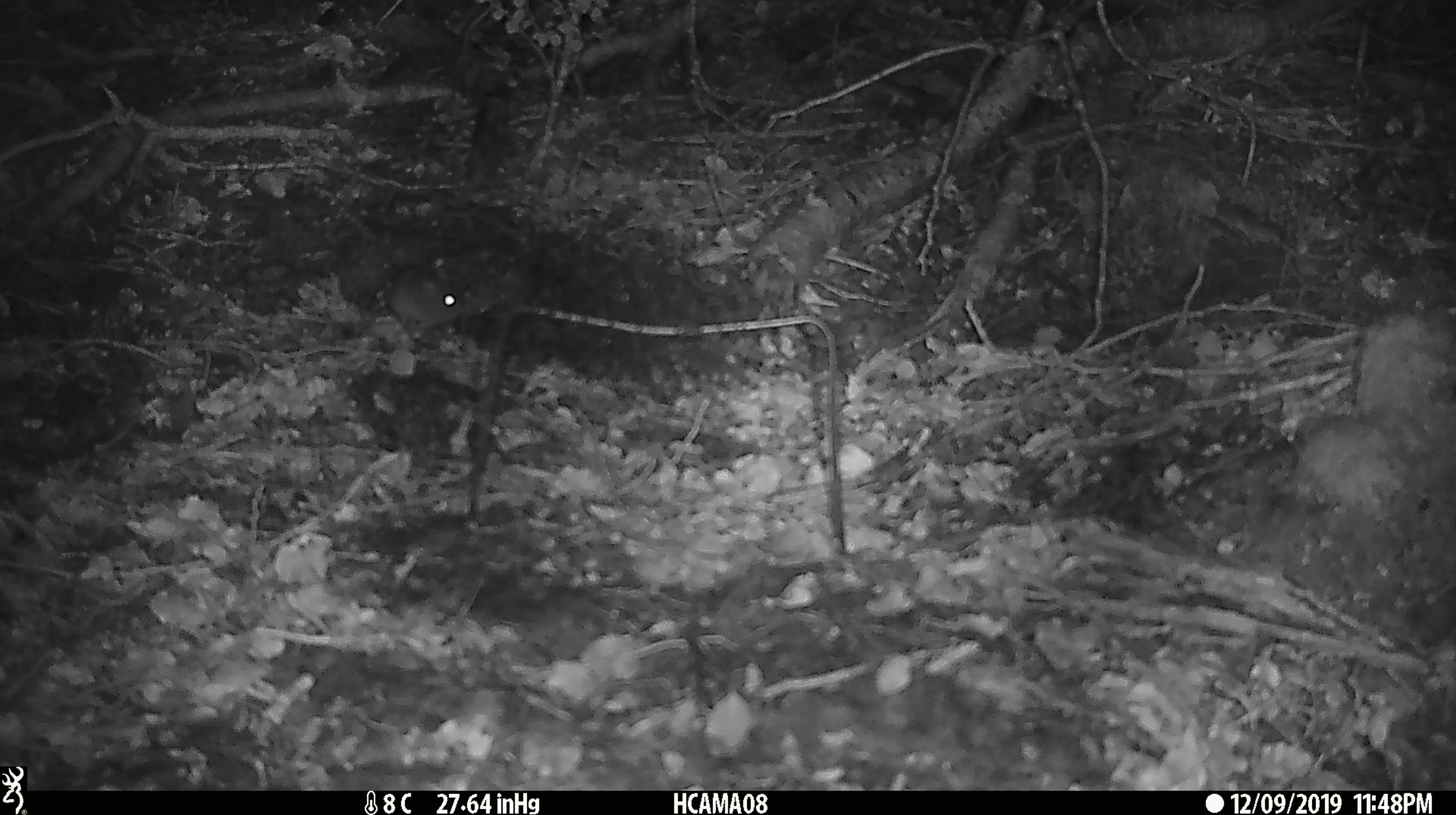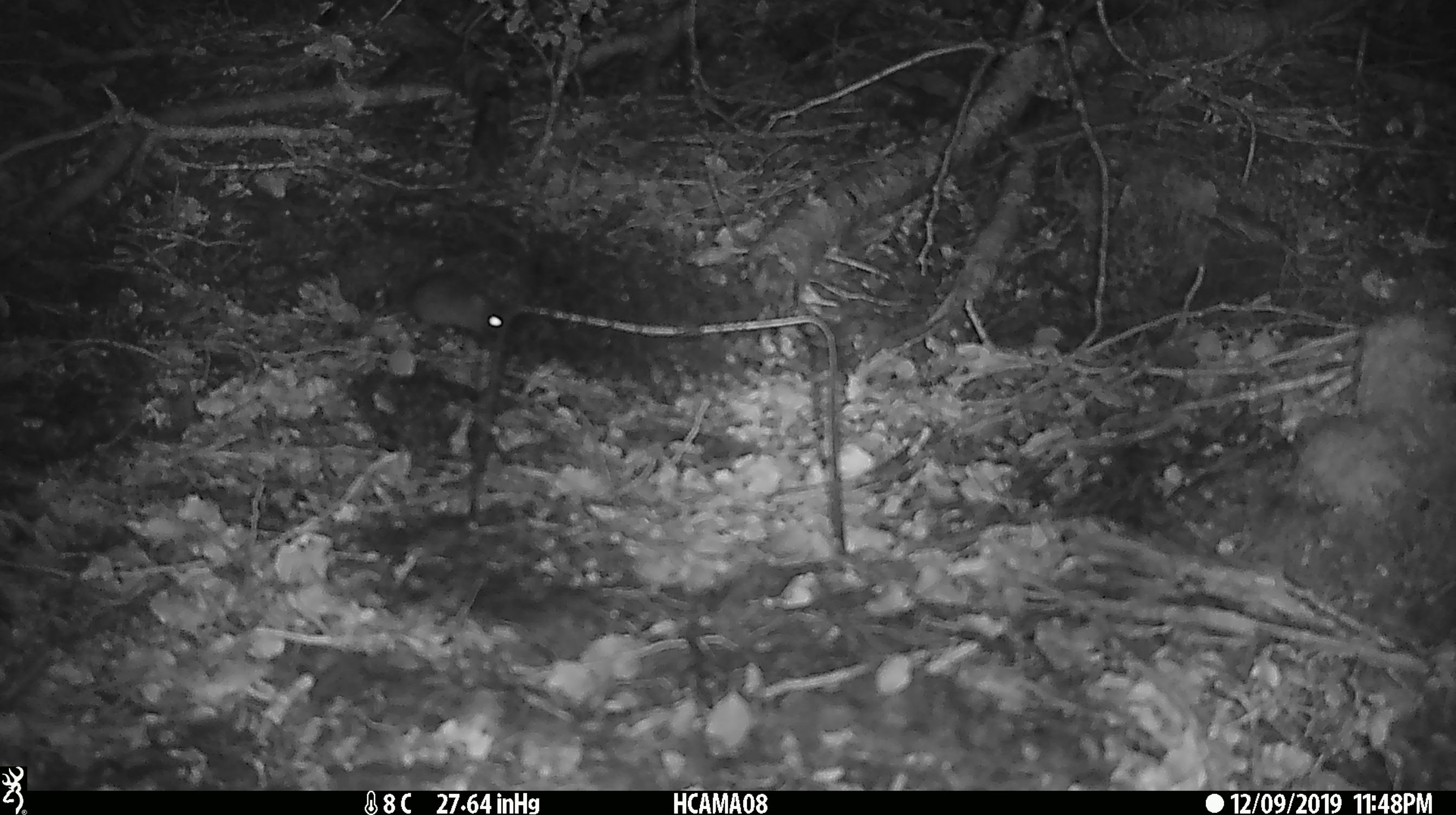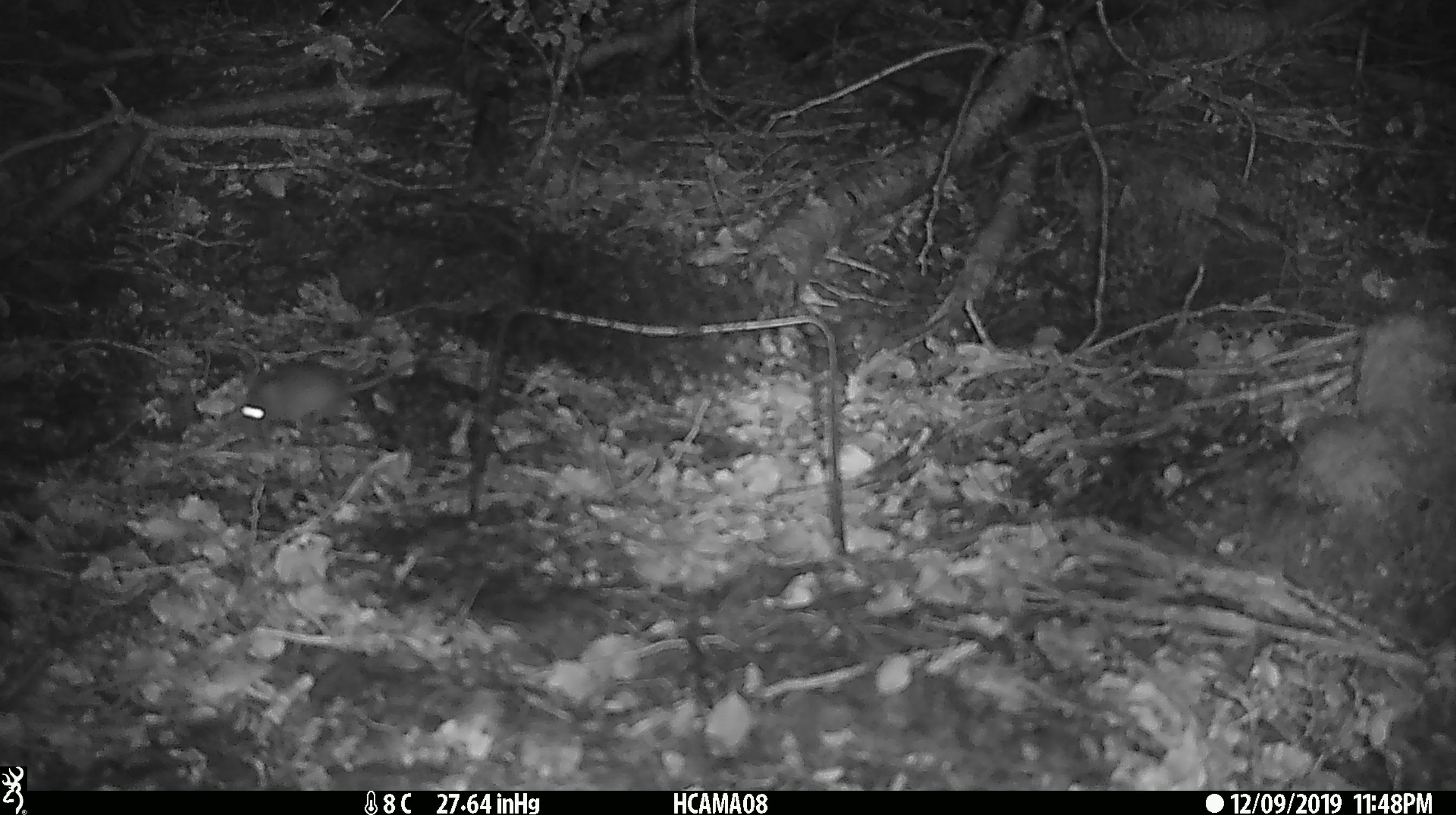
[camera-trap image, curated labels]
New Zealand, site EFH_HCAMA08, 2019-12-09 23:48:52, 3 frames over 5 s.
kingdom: Animalia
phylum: Chordata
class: Mammalia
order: Rodentia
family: Muridae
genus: Mus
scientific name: Mus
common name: mouse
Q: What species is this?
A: Mouse (Mus).